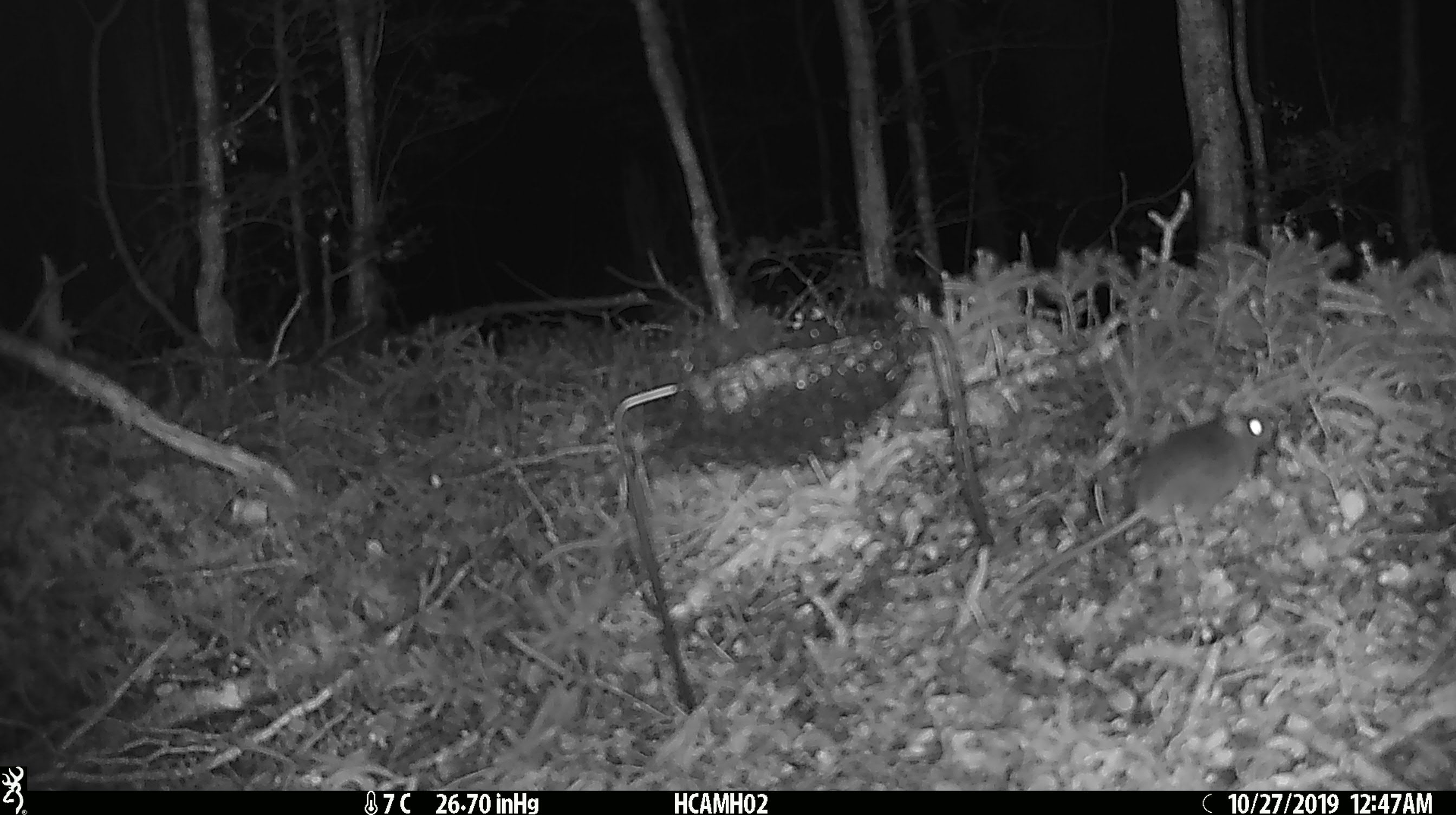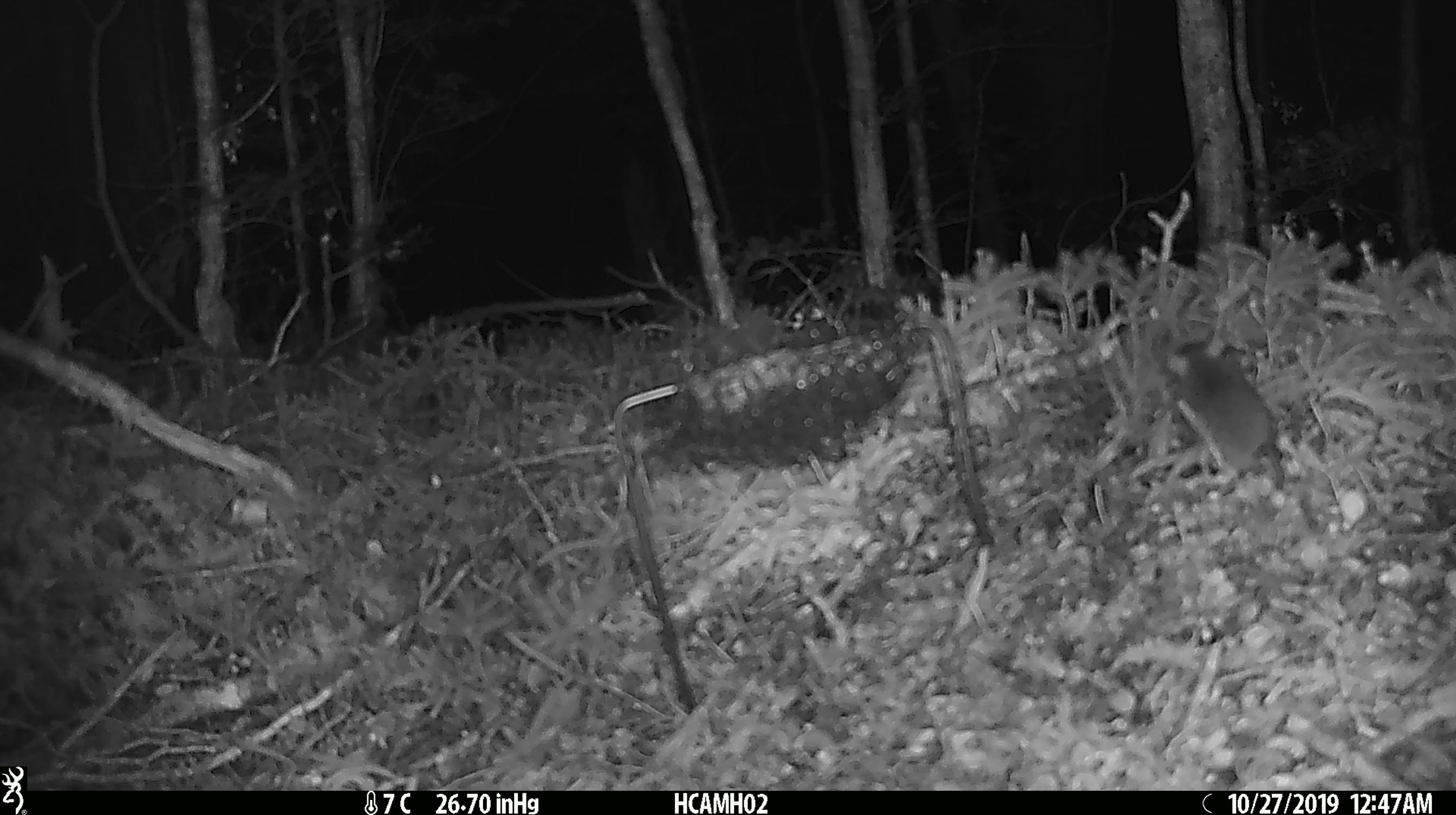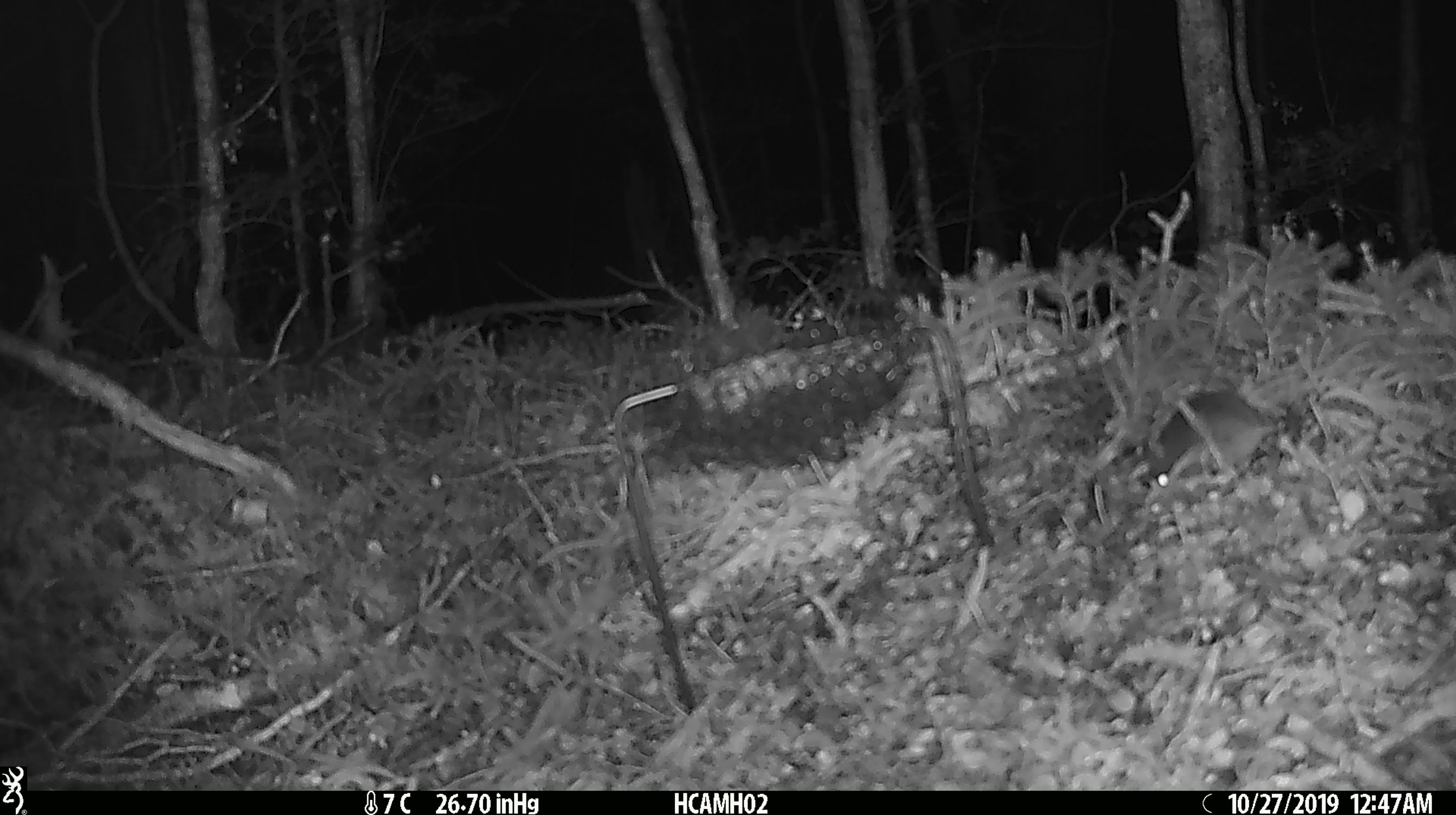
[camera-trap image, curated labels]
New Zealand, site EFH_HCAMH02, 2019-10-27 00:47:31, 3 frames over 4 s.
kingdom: Animalia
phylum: Chordata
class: Mammalia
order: Rodentia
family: Muridae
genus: Mus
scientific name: Mus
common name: mouse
Mouse (Mus).